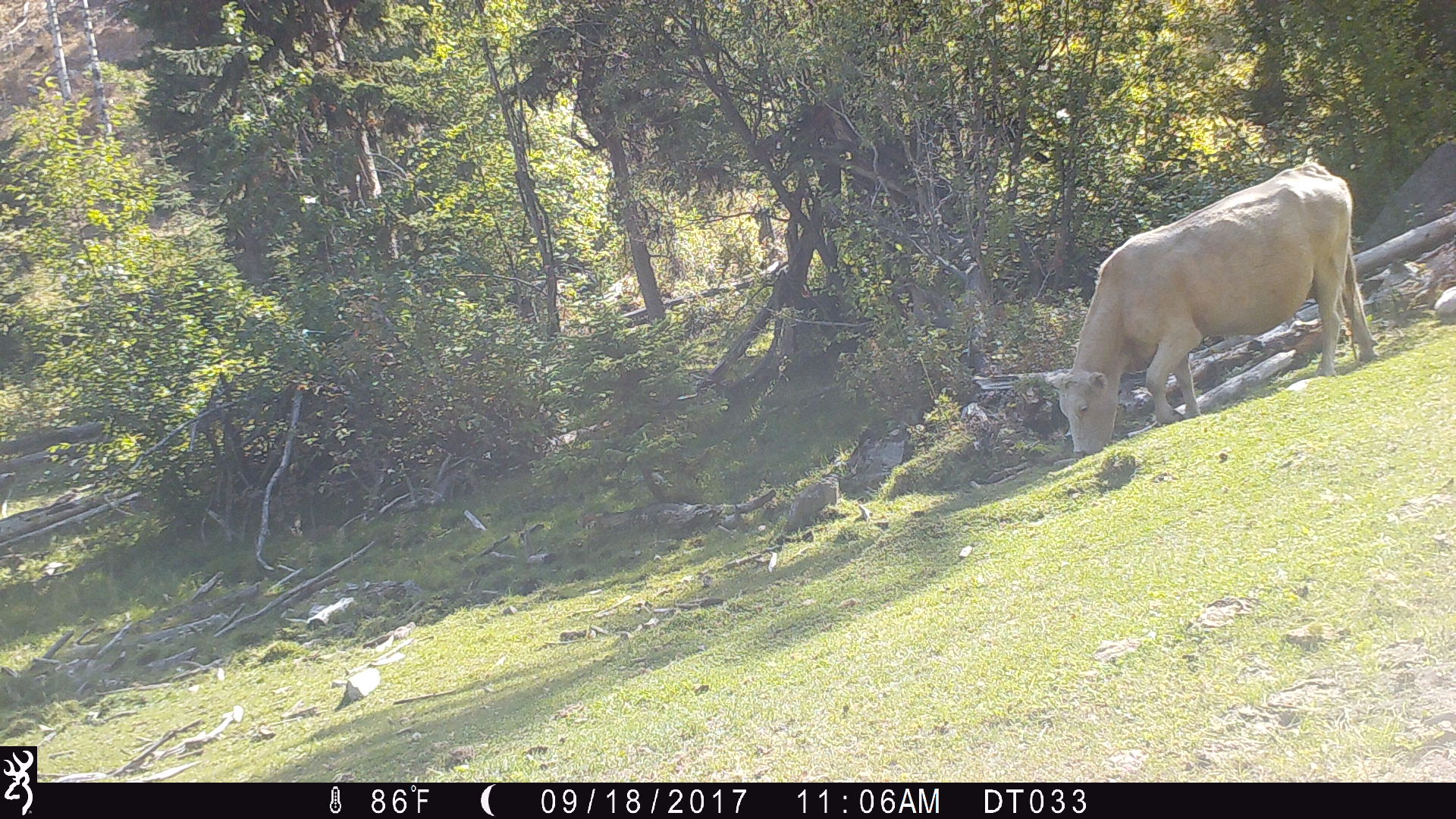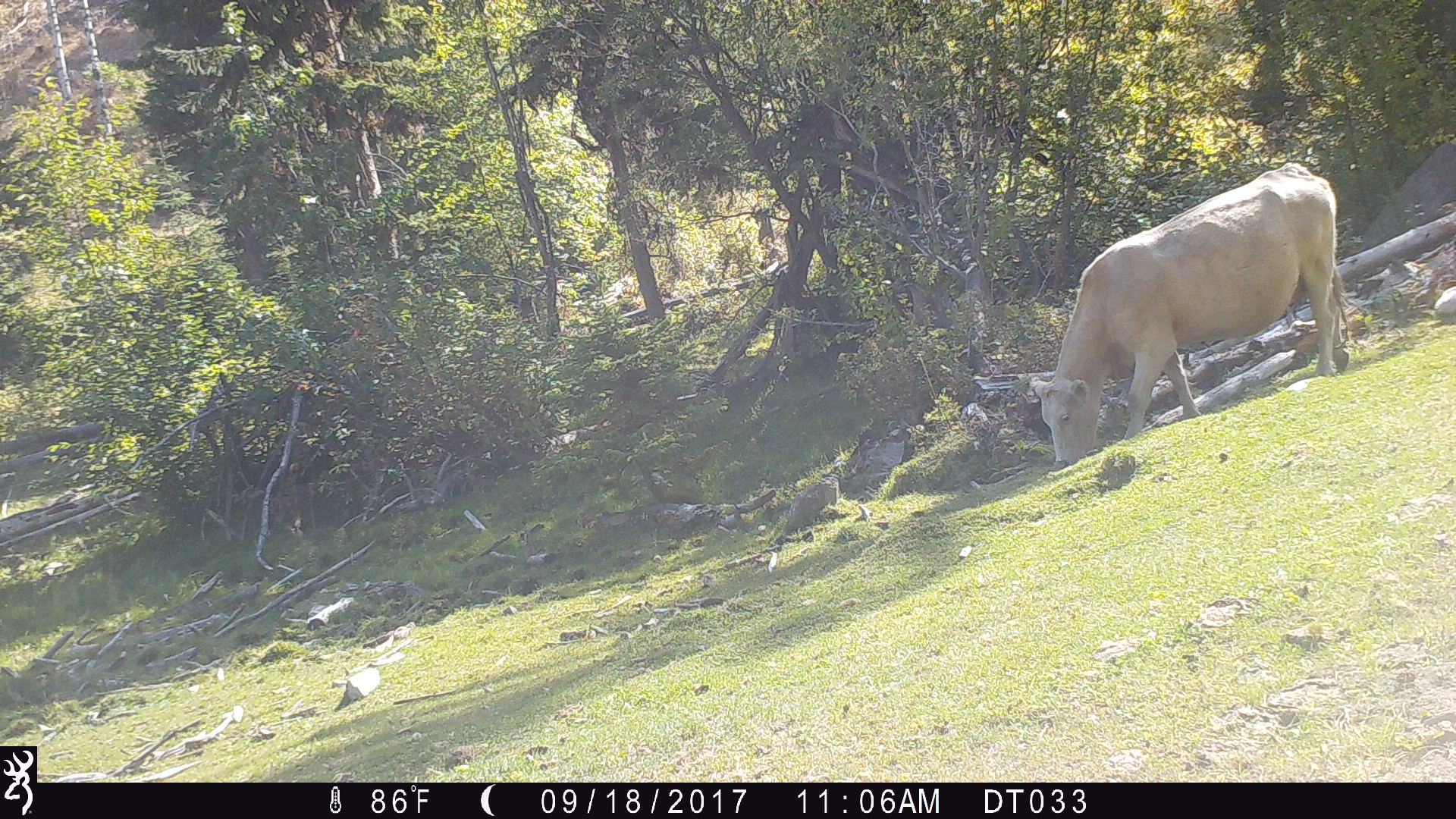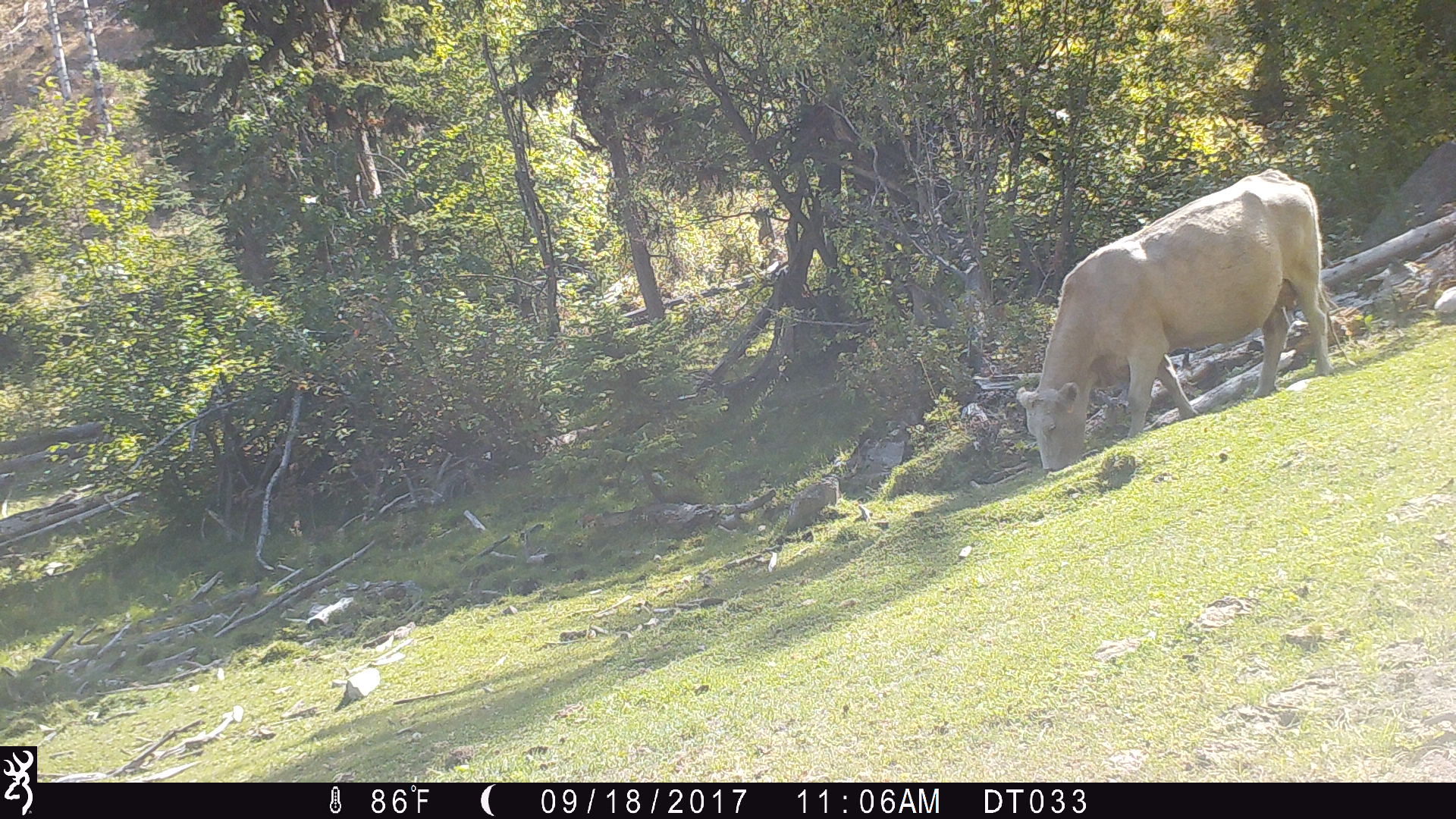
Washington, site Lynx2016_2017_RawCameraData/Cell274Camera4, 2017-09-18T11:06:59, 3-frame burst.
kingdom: Animalia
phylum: Chordata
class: Mammalia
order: Artiodactyla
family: Bovidae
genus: Bos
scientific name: Bos taurus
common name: domestic cattle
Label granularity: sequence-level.